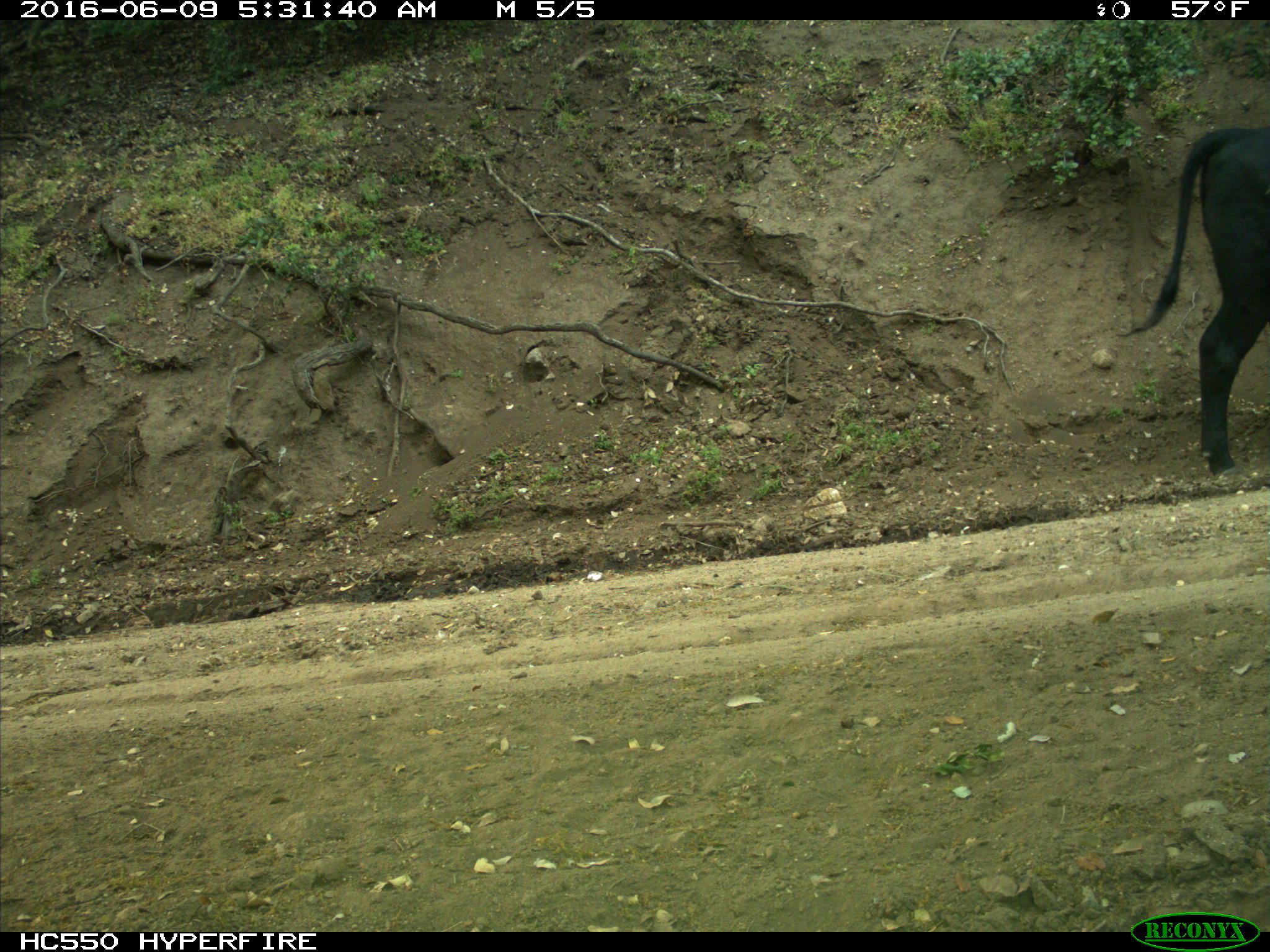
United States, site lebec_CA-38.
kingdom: Animalia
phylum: Chordata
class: Mammalia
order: Artiodactyla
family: Bovidae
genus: Bos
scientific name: Bos taurus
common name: domestic cow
Bos taurus (domestic cow).